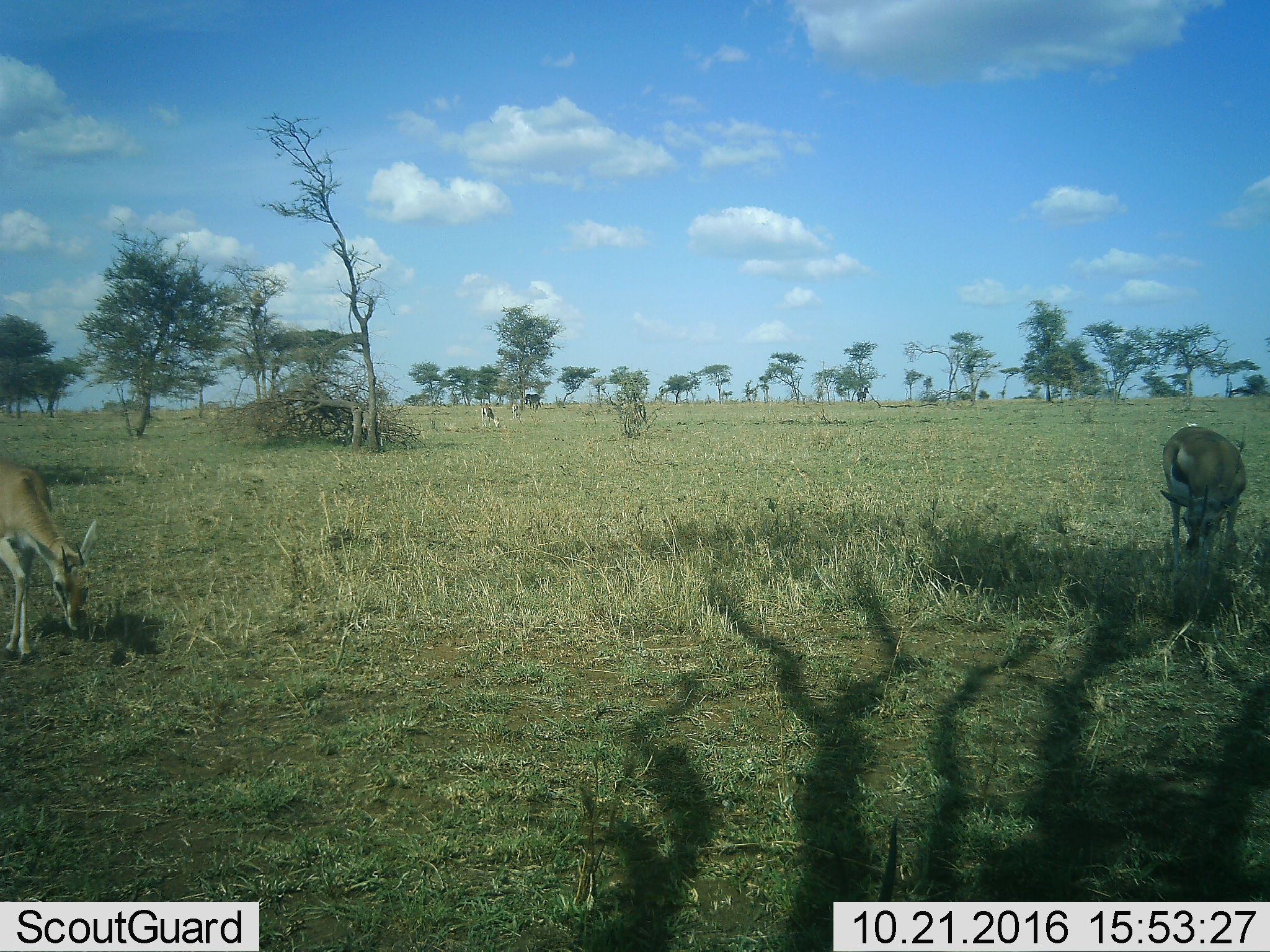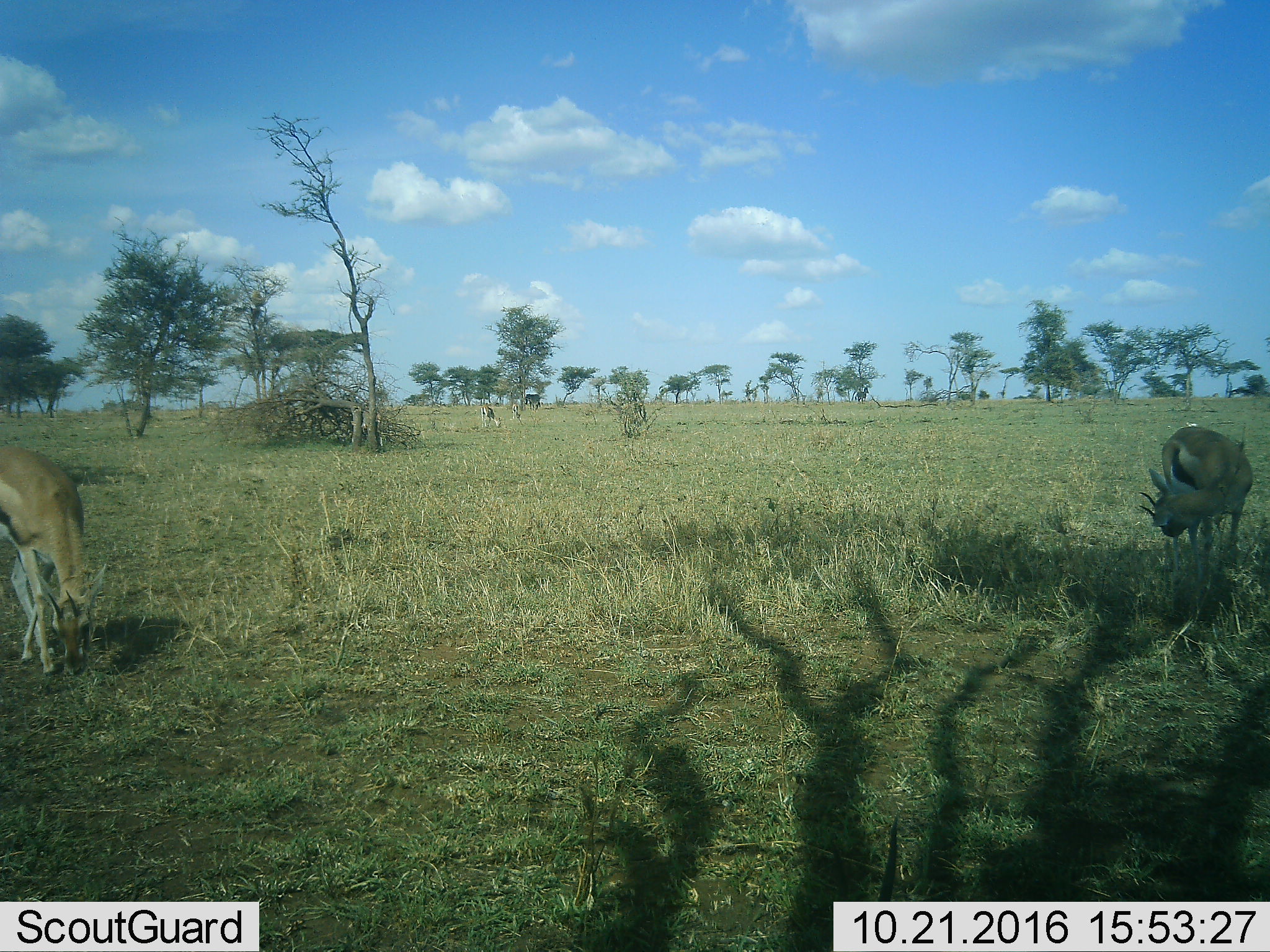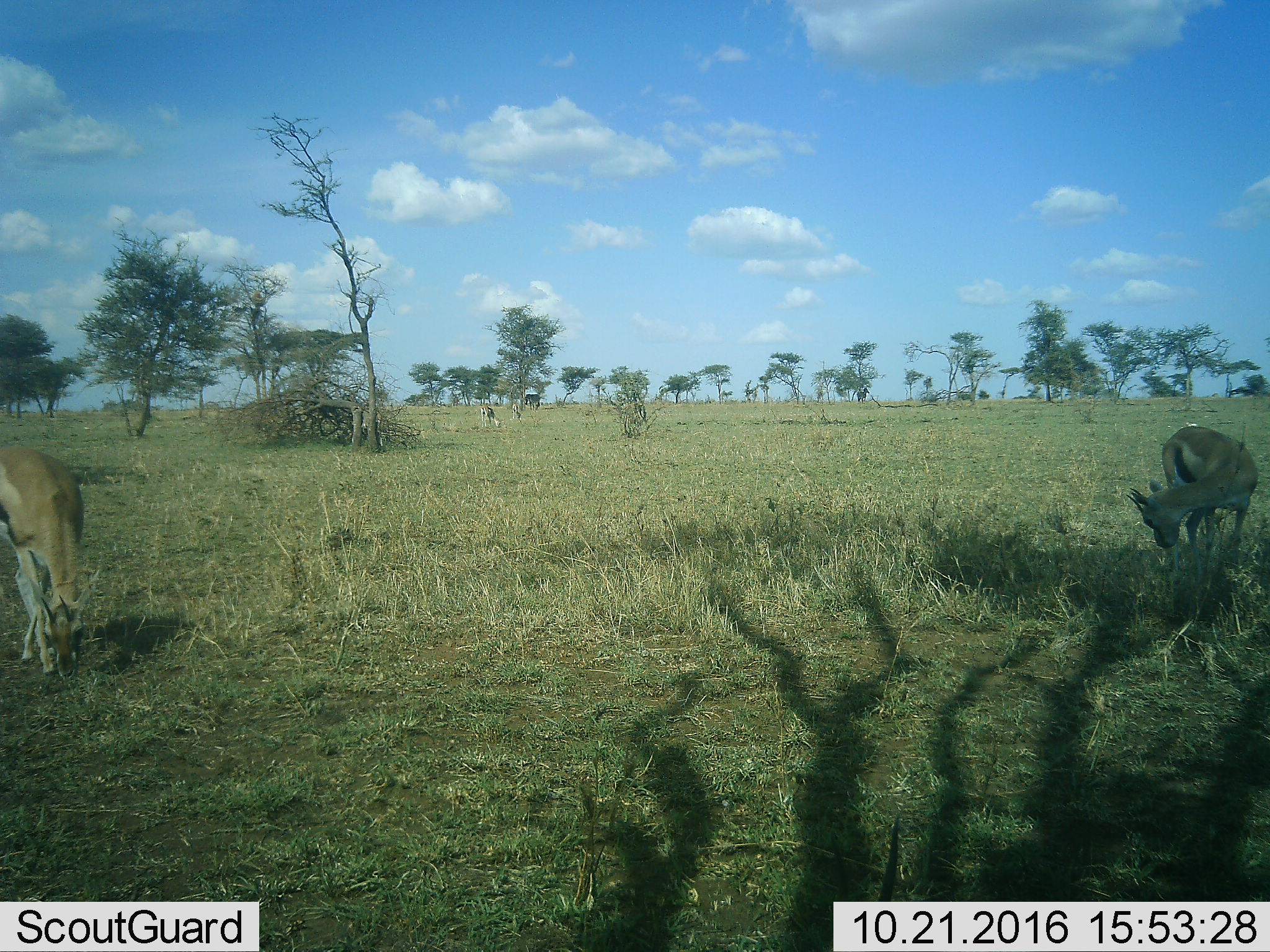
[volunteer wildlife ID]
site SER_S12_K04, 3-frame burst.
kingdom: Animalia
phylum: Chordata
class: Mammalia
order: Artiodactyla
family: Bovidae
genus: Eudorcas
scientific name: Eudorcas thomsonii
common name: thomson's gazelle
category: gazellethomsons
Gazellethomsons (thomson's gazelle) (Eudorcas thomsonii), count 4. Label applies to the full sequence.